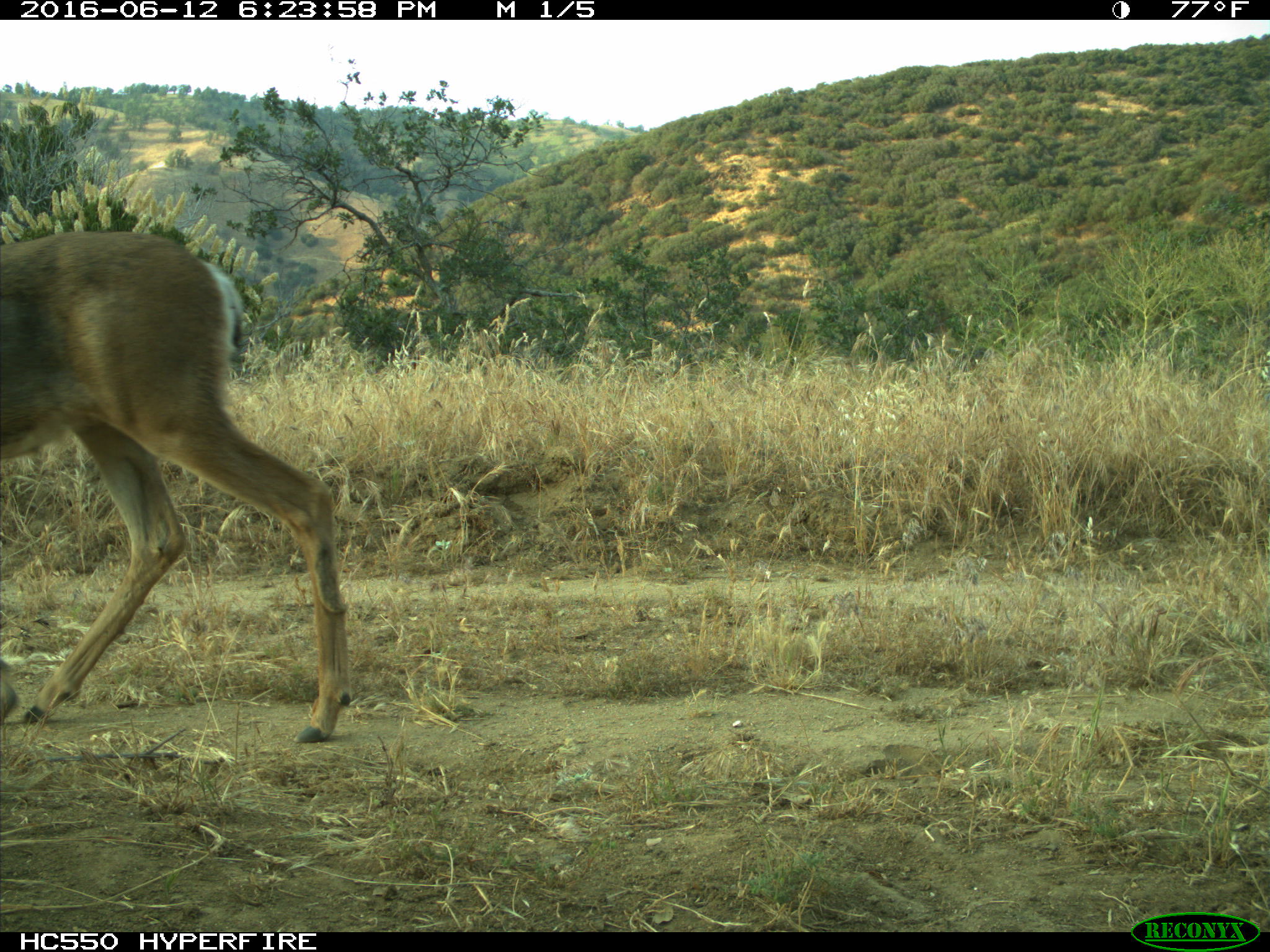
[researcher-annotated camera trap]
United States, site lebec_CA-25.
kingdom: Animalia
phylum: Chordata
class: Mammalia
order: Artiodactyla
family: Cervidae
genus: Odocoileus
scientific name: Odocoileus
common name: deer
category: unidentified deer